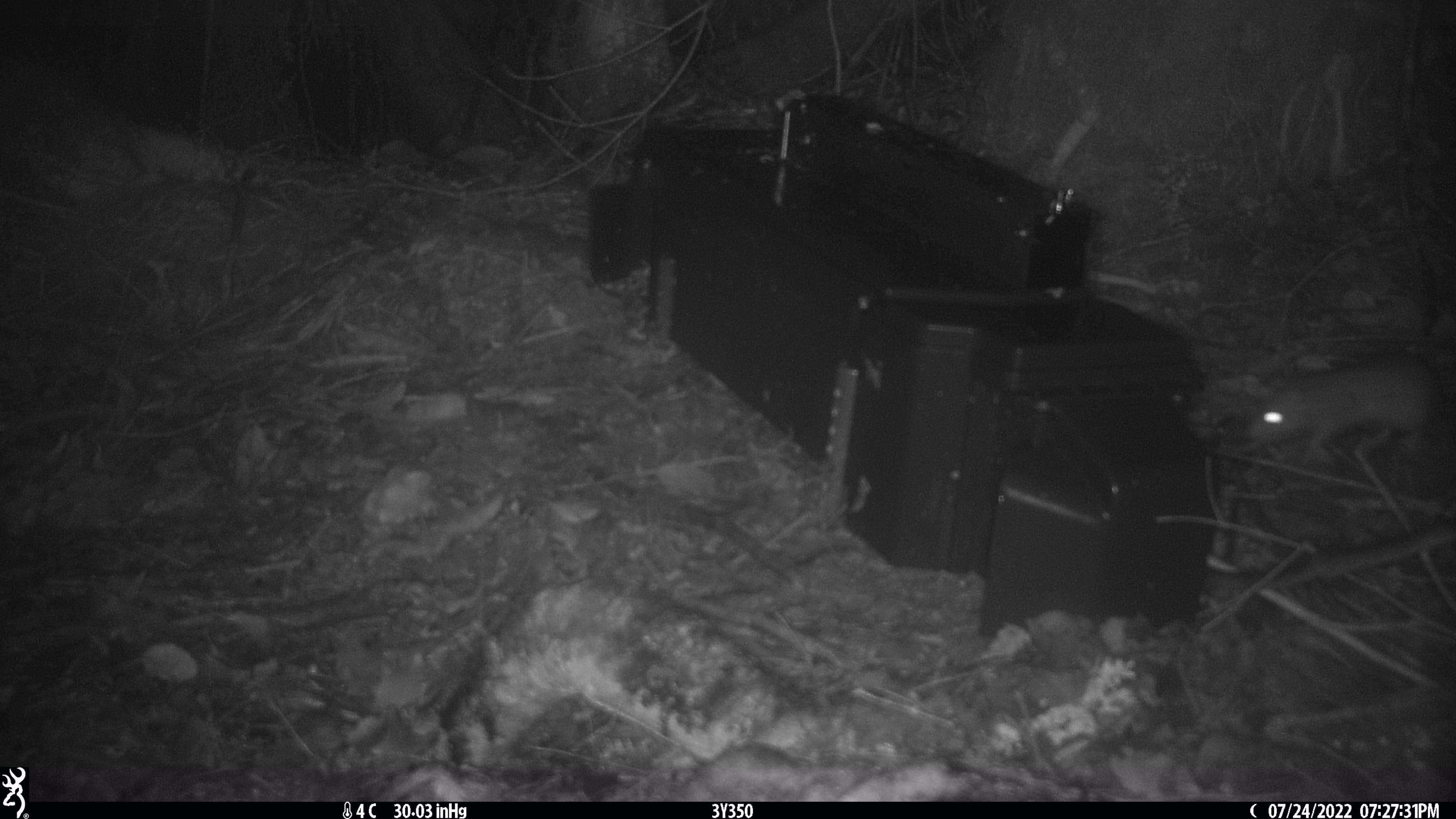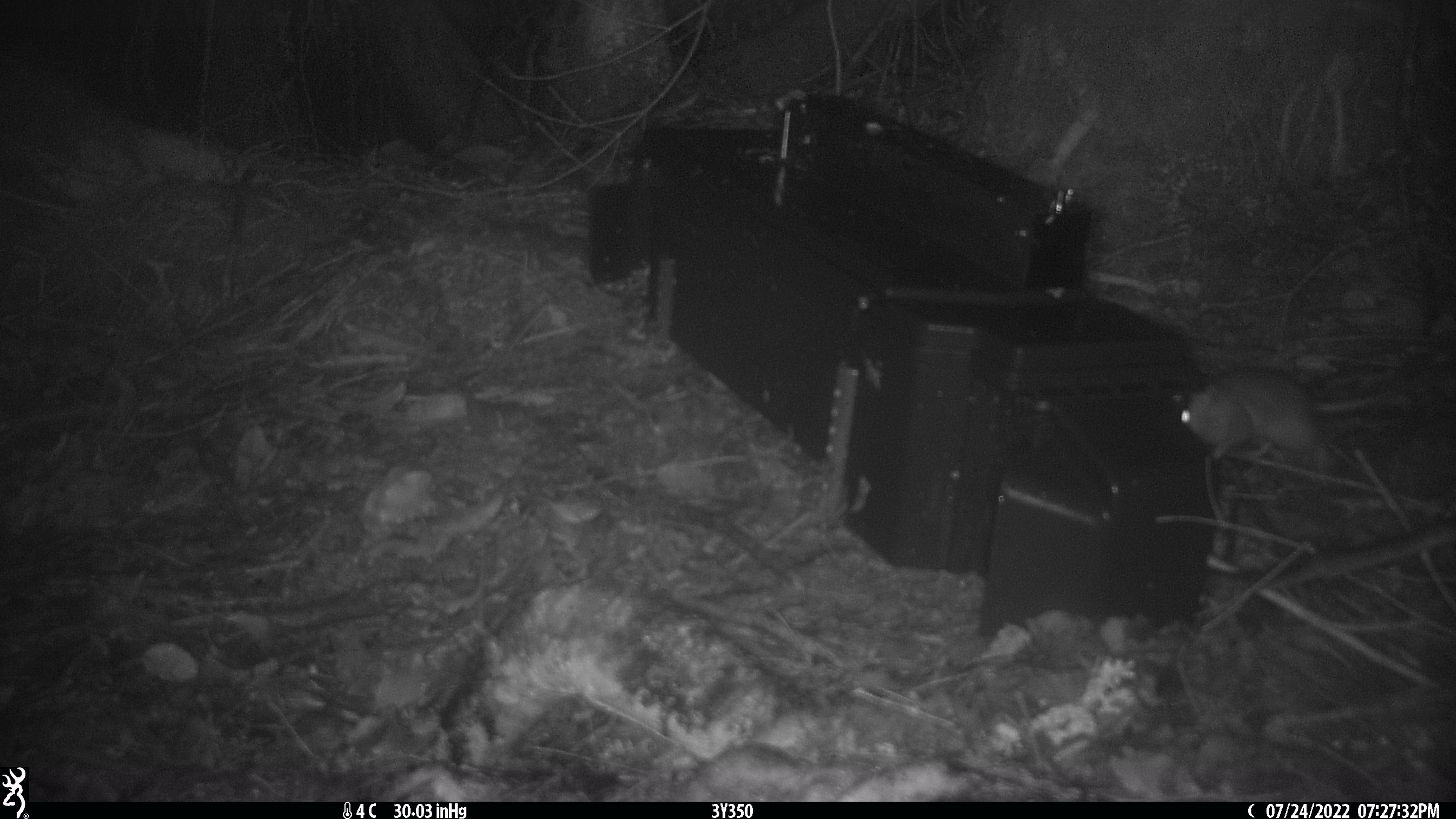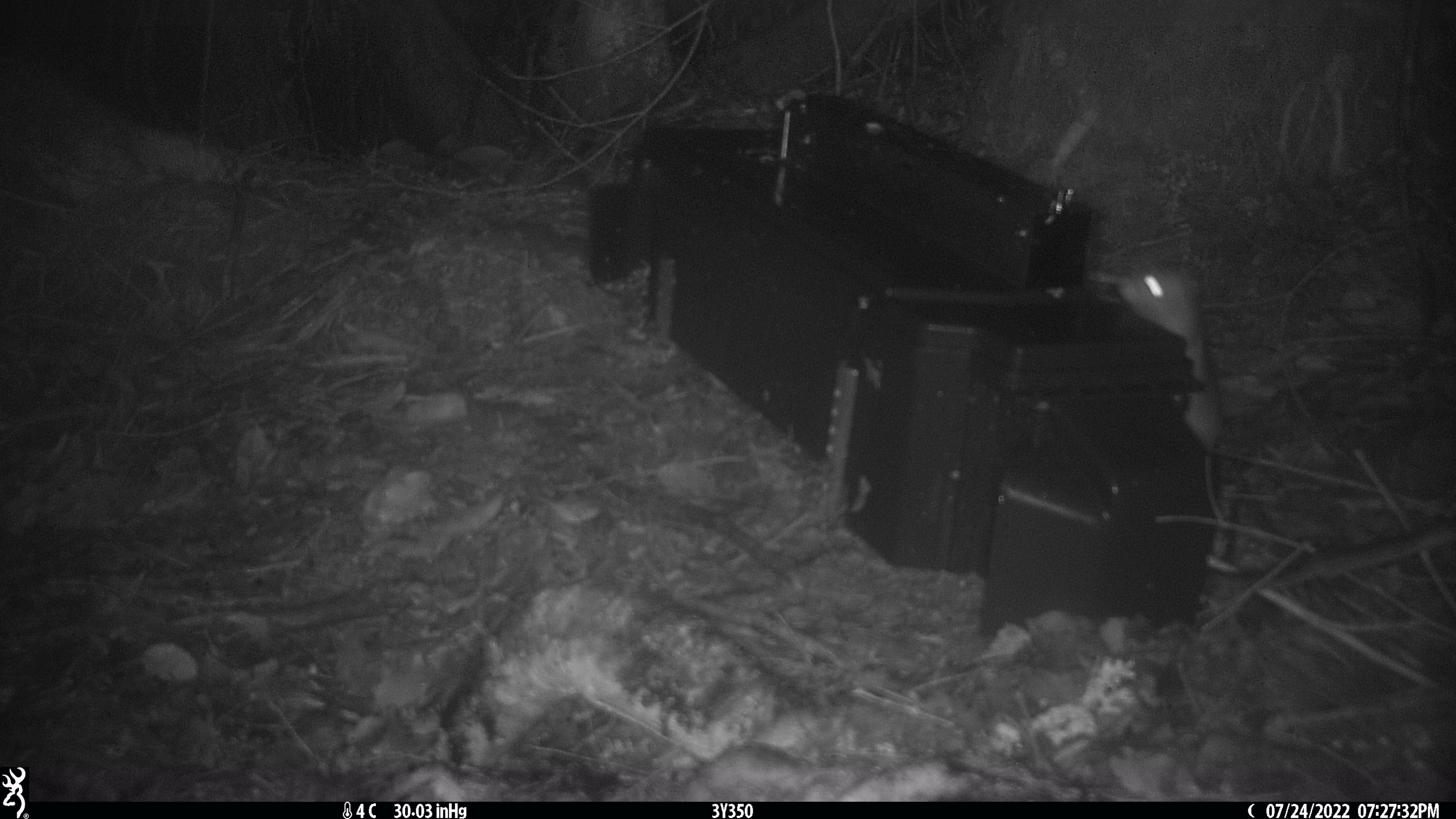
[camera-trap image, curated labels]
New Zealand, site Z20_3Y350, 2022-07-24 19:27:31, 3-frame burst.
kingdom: Animalia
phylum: Chordata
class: Mammalia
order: Rodentia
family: Muridae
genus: Rattus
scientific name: Rattus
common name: rat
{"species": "rat (Rattus)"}